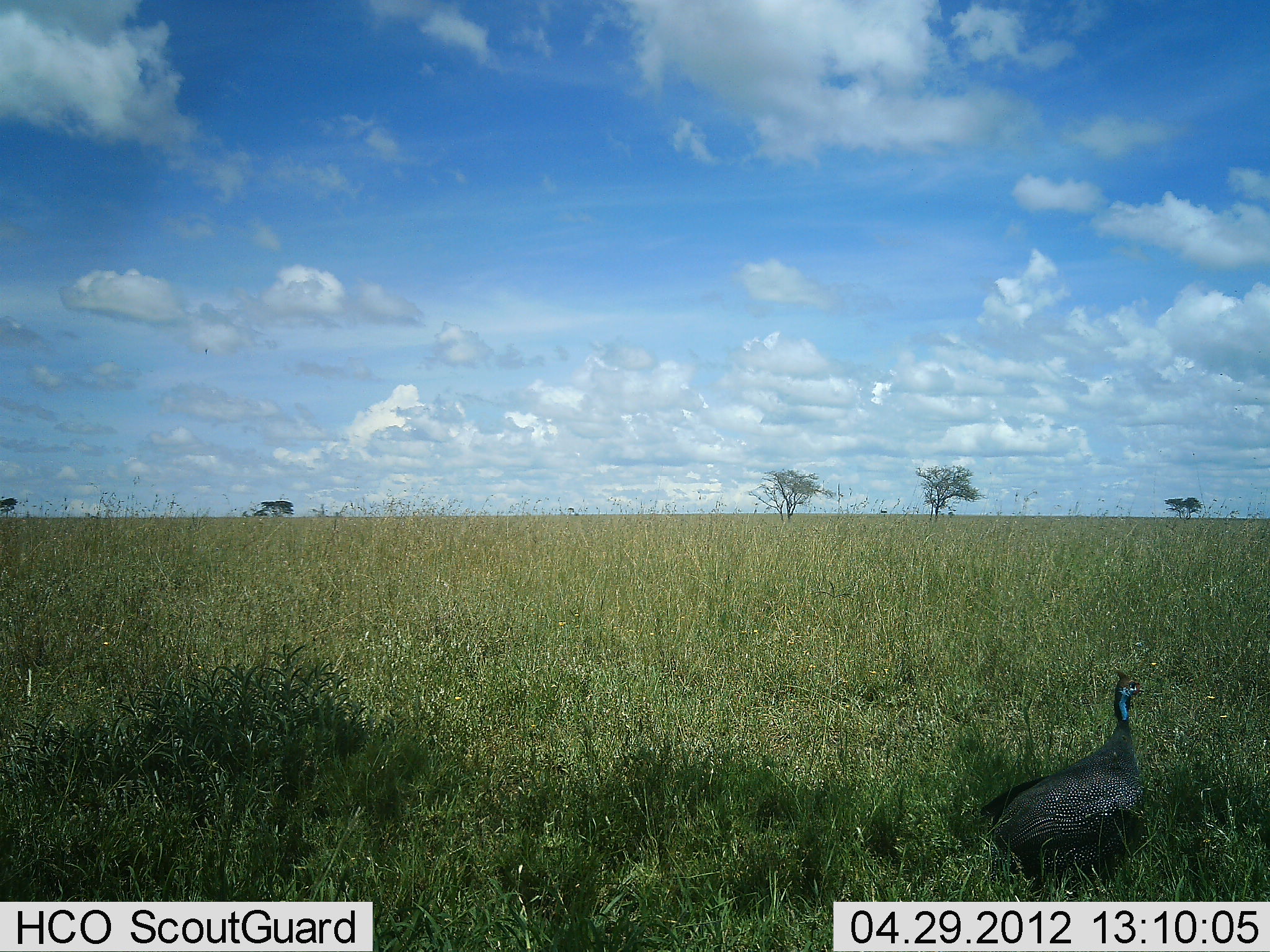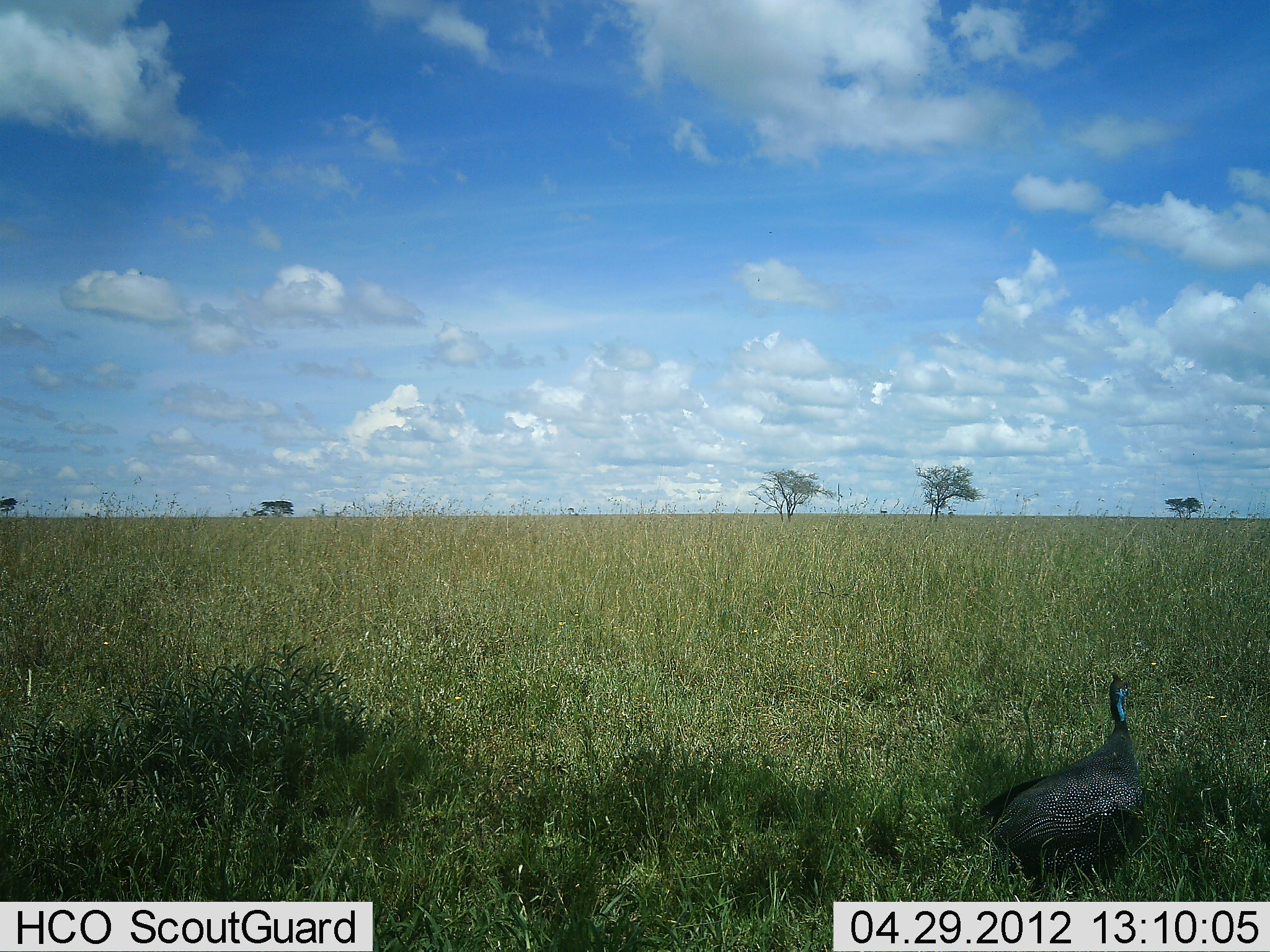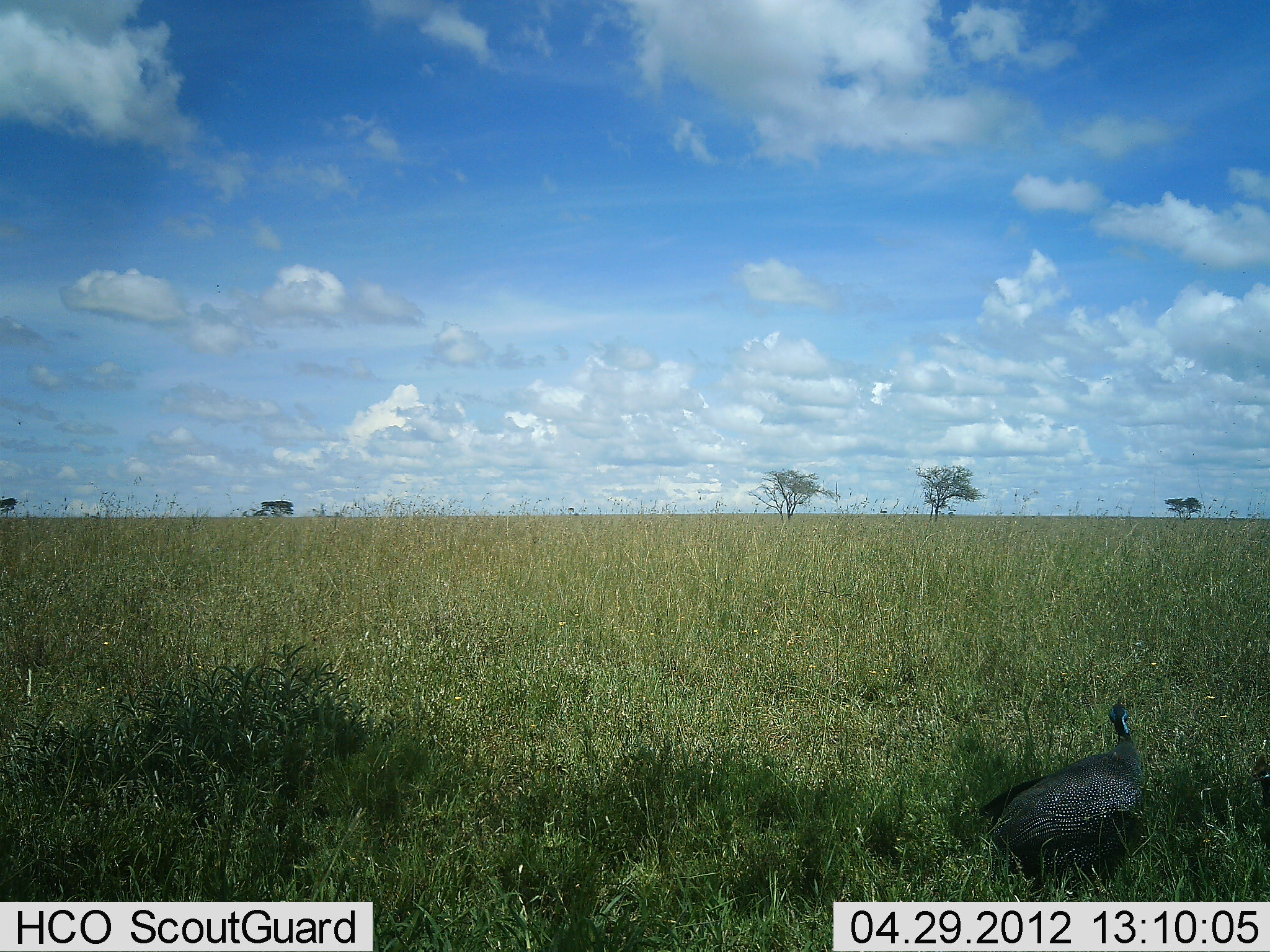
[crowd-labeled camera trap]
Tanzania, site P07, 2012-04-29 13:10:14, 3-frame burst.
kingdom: Animalia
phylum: Chordata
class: Aves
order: Galliformes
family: Numididae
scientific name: Numididae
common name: guinea fowl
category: guineafowl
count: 1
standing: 100%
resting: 7%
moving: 20%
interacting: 0%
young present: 0%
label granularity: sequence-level